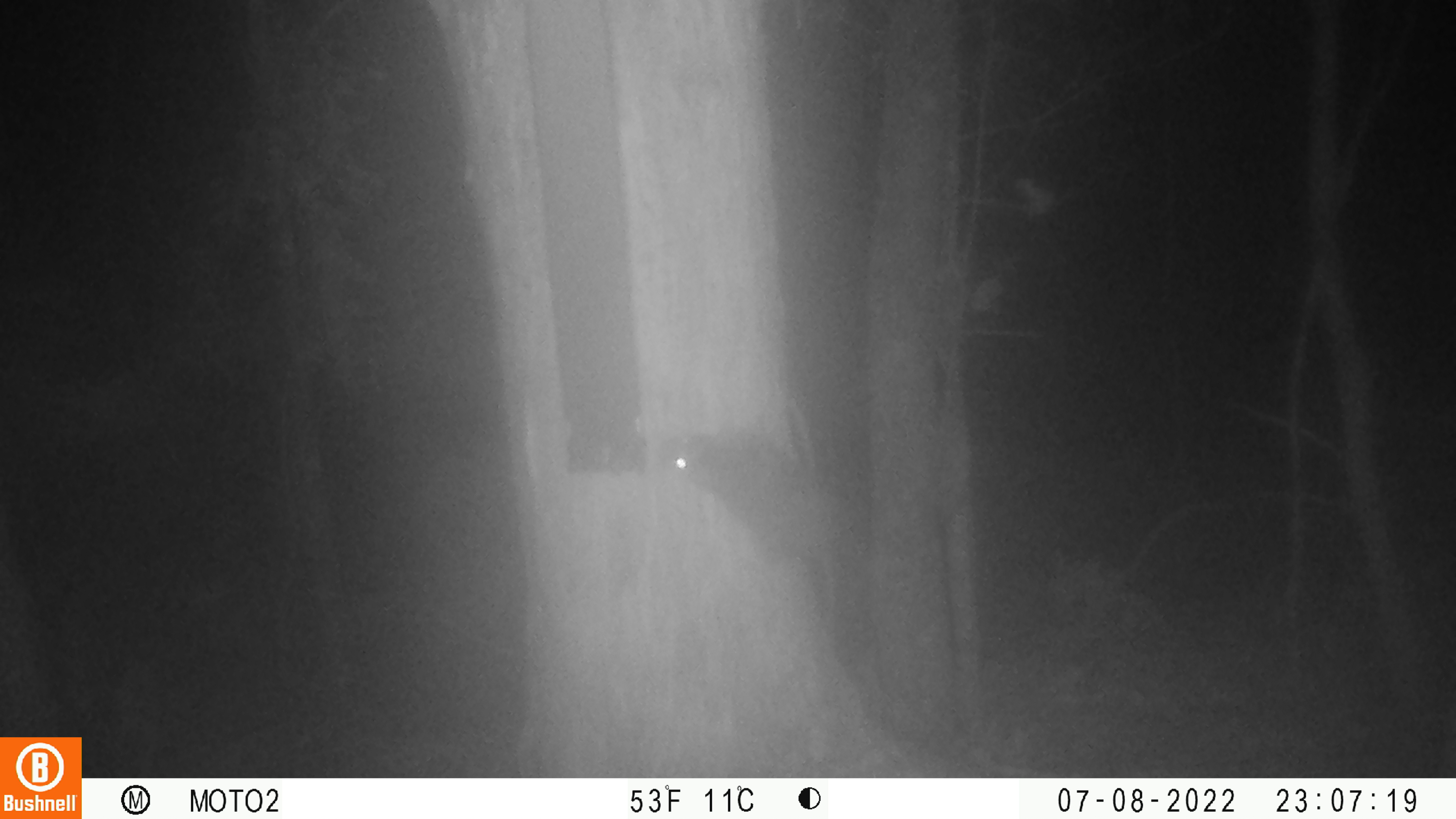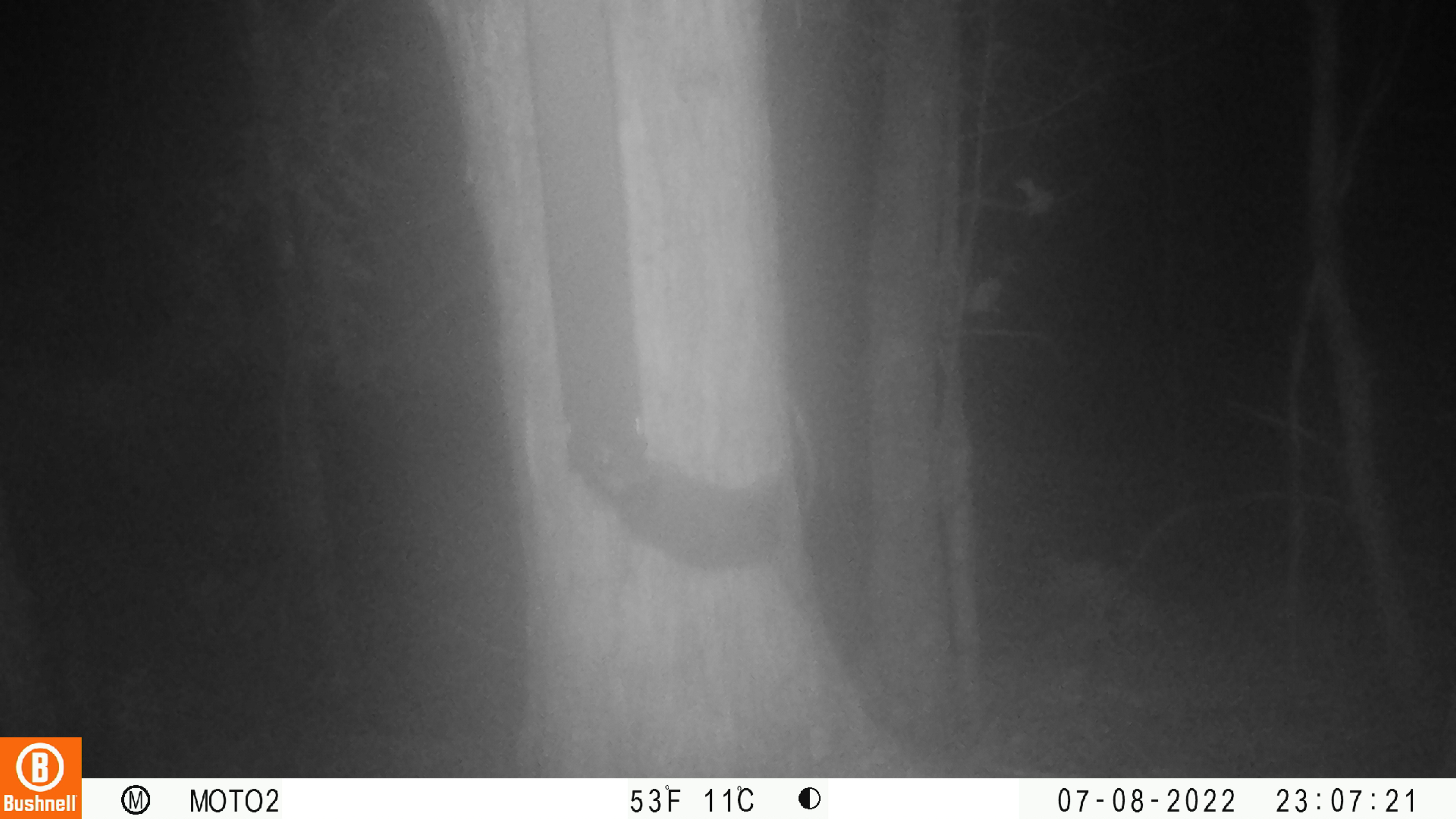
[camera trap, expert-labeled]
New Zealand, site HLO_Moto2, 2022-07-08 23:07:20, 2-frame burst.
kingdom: Animalia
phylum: Chordata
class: Mammalia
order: Rodentia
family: Muridae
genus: Rattus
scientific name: Rattus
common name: rat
Rat (Rattus).